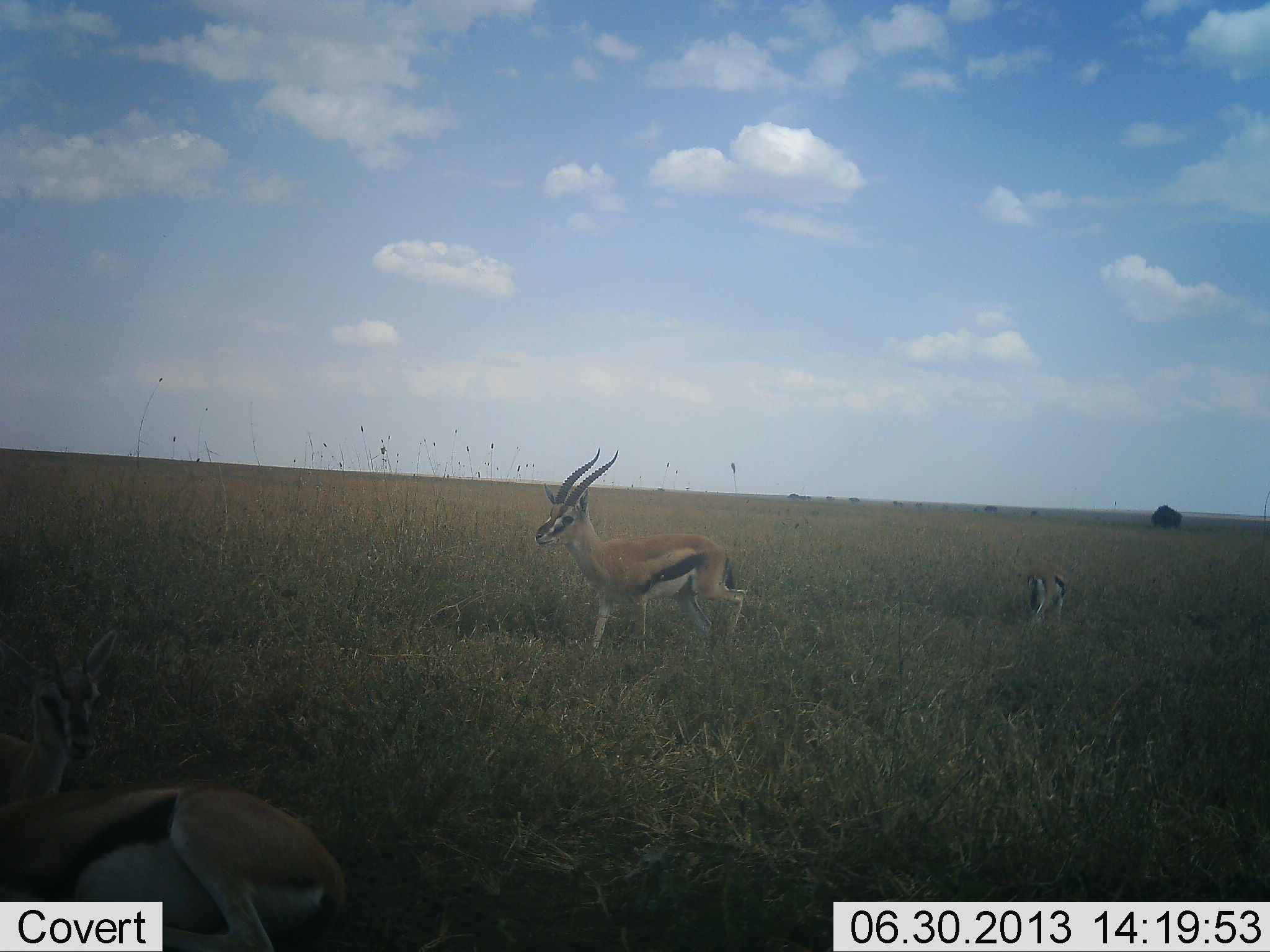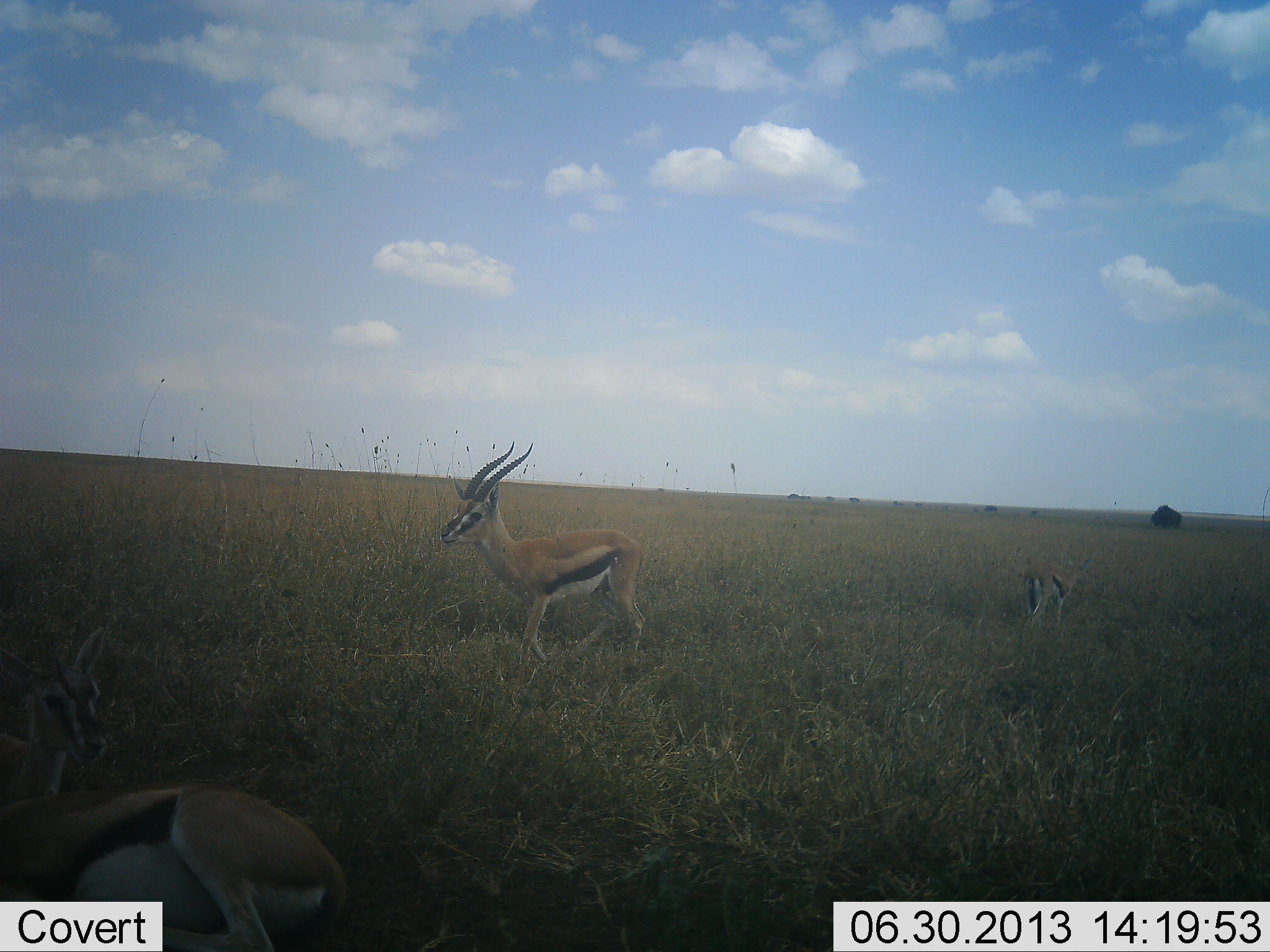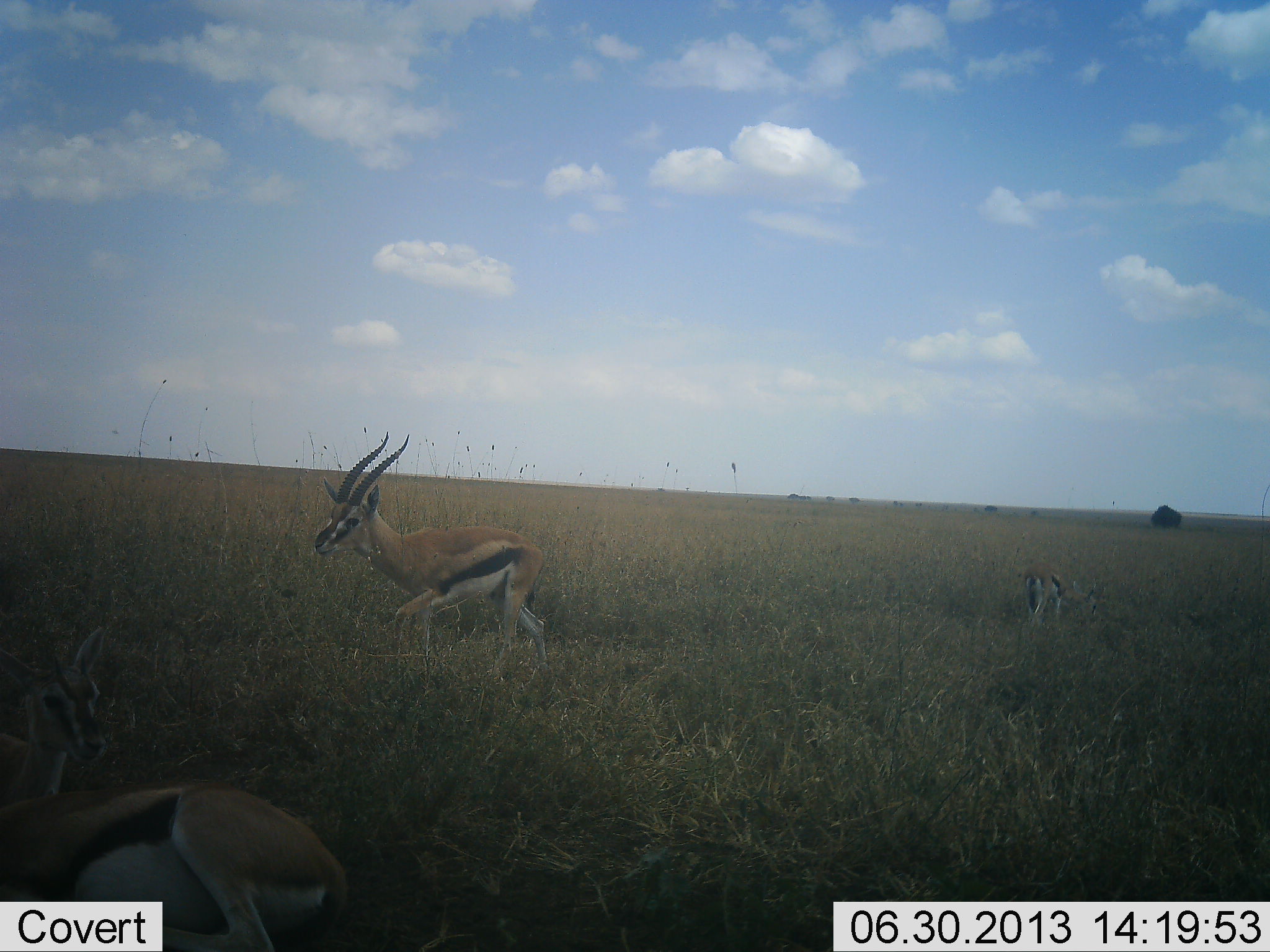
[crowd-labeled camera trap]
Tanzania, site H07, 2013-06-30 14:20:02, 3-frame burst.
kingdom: Animalia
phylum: Chordata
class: Mammalia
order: Artiodactyla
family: Bovidae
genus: Eudorcas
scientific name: Eudorcas thomsonii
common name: thomson's gazelle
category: gazellethomsons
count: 4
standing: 56%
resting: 26%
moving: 79%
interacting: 0%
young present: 32%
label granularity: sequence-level